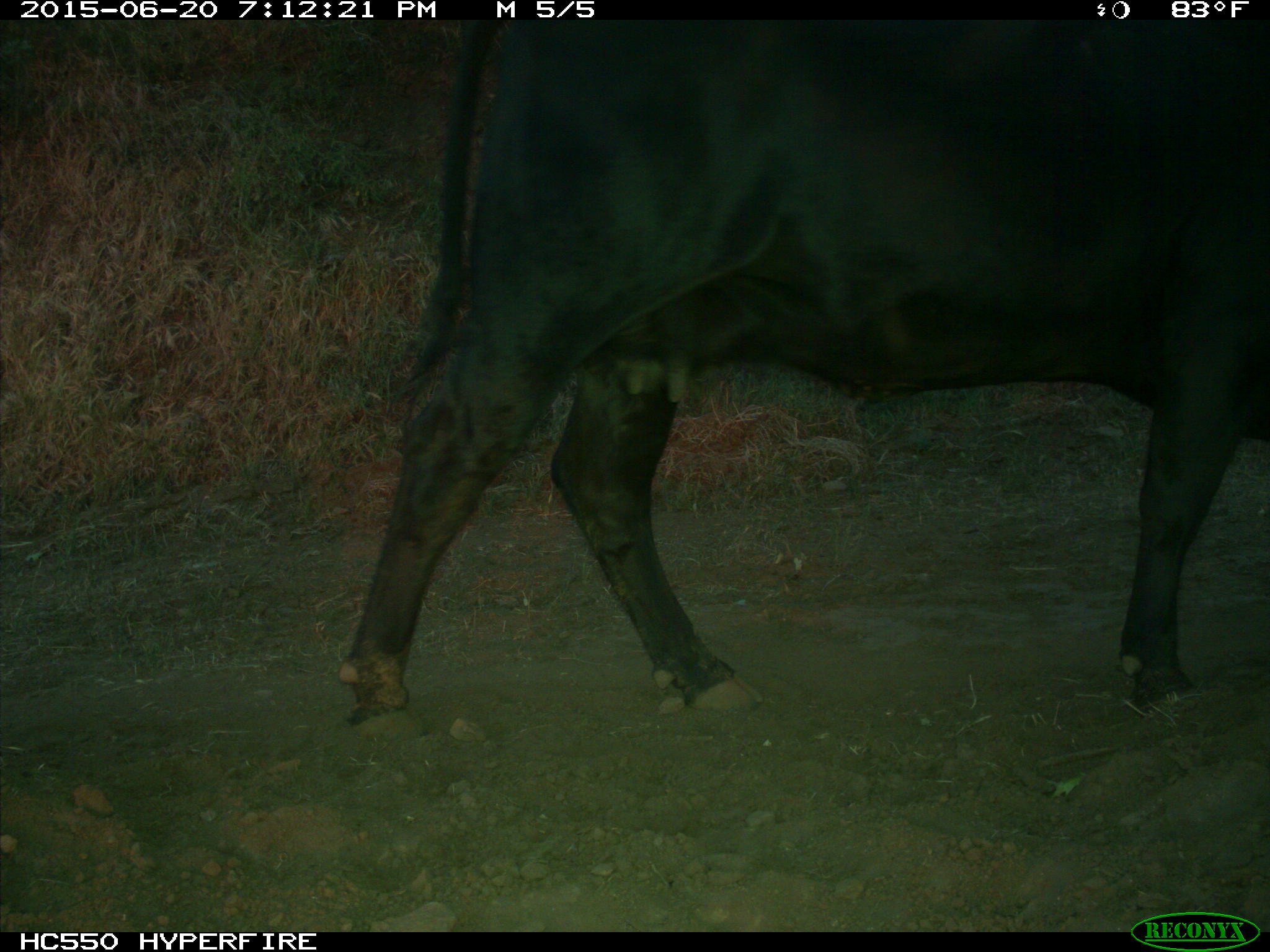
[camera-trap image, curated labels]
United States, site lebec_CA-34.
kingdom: Animalia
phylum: Chordata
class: Mammalia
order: Artiodactyla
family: Bovidae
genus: Bos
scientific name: Bos taurus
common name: domestic cow